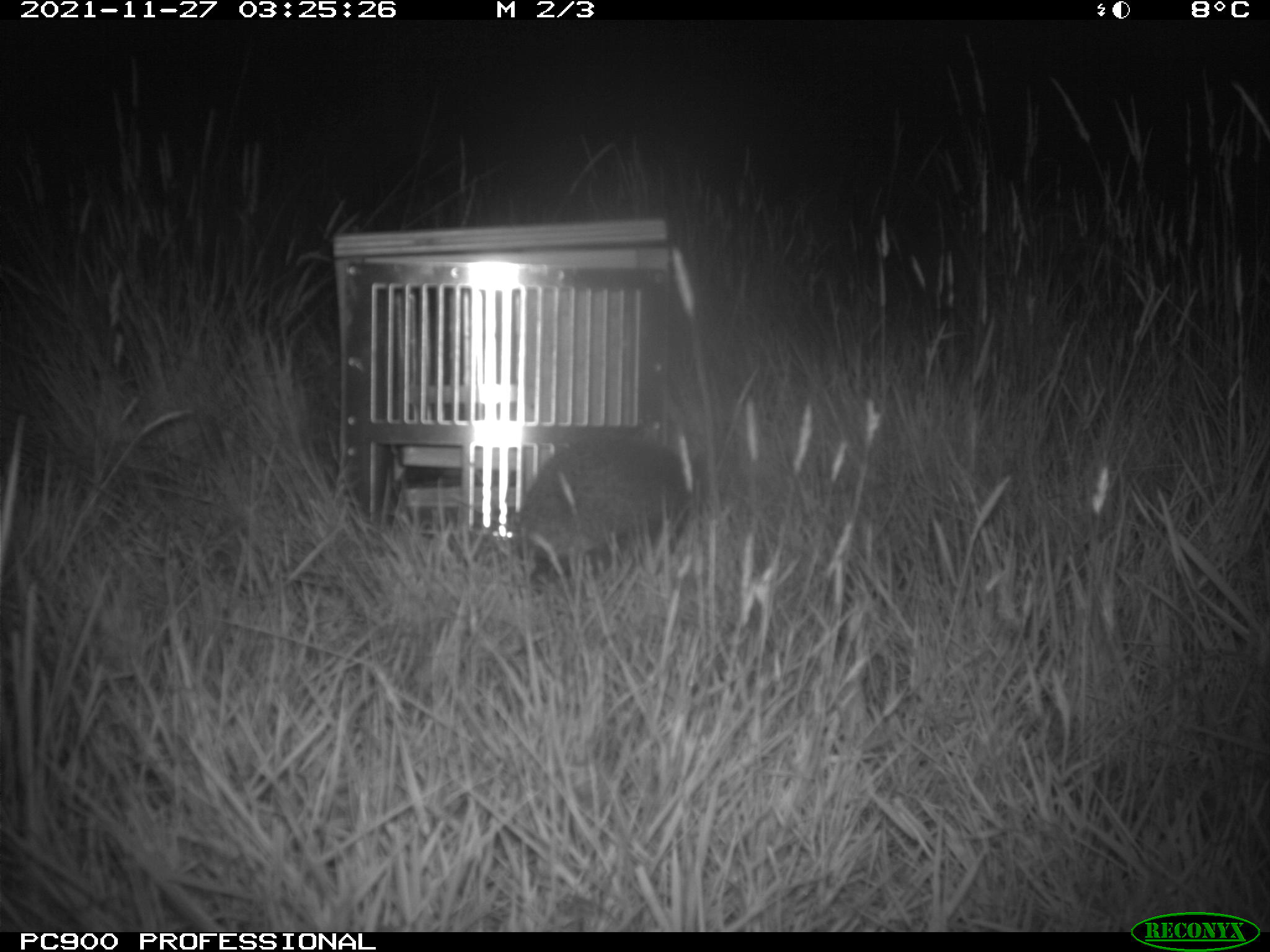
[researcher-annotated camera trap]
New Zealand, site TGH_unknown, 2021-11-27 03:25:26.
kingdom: Animalia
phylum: Chordata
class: Mammalia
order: Eulipotyphla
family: Erinaceidae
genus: Erinaceus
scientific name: Erinaceus europaeus europaeus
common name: european hedgehog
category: hedgehog